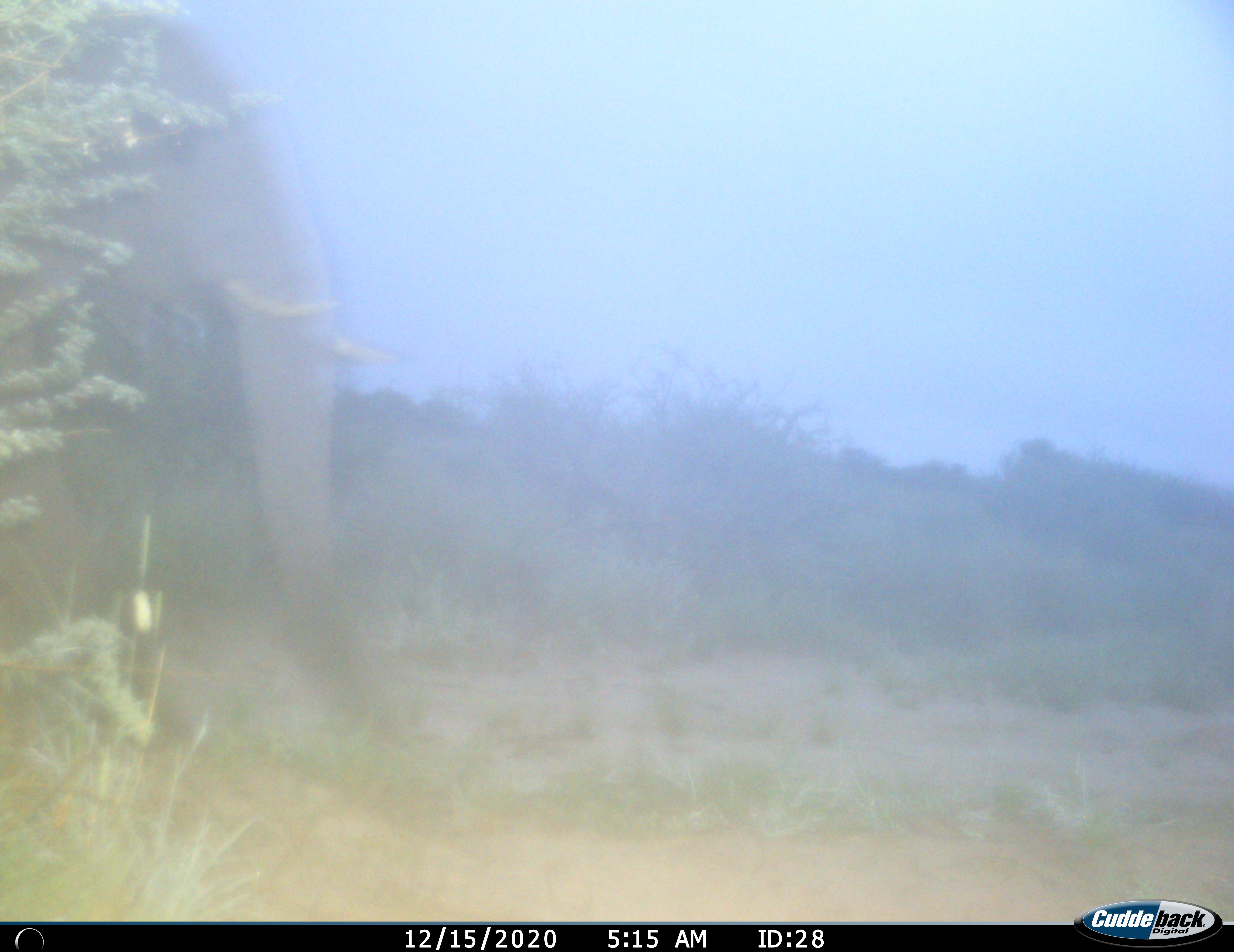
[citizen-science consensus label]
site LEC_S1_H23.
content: unidentified animal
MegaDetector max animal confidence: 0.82